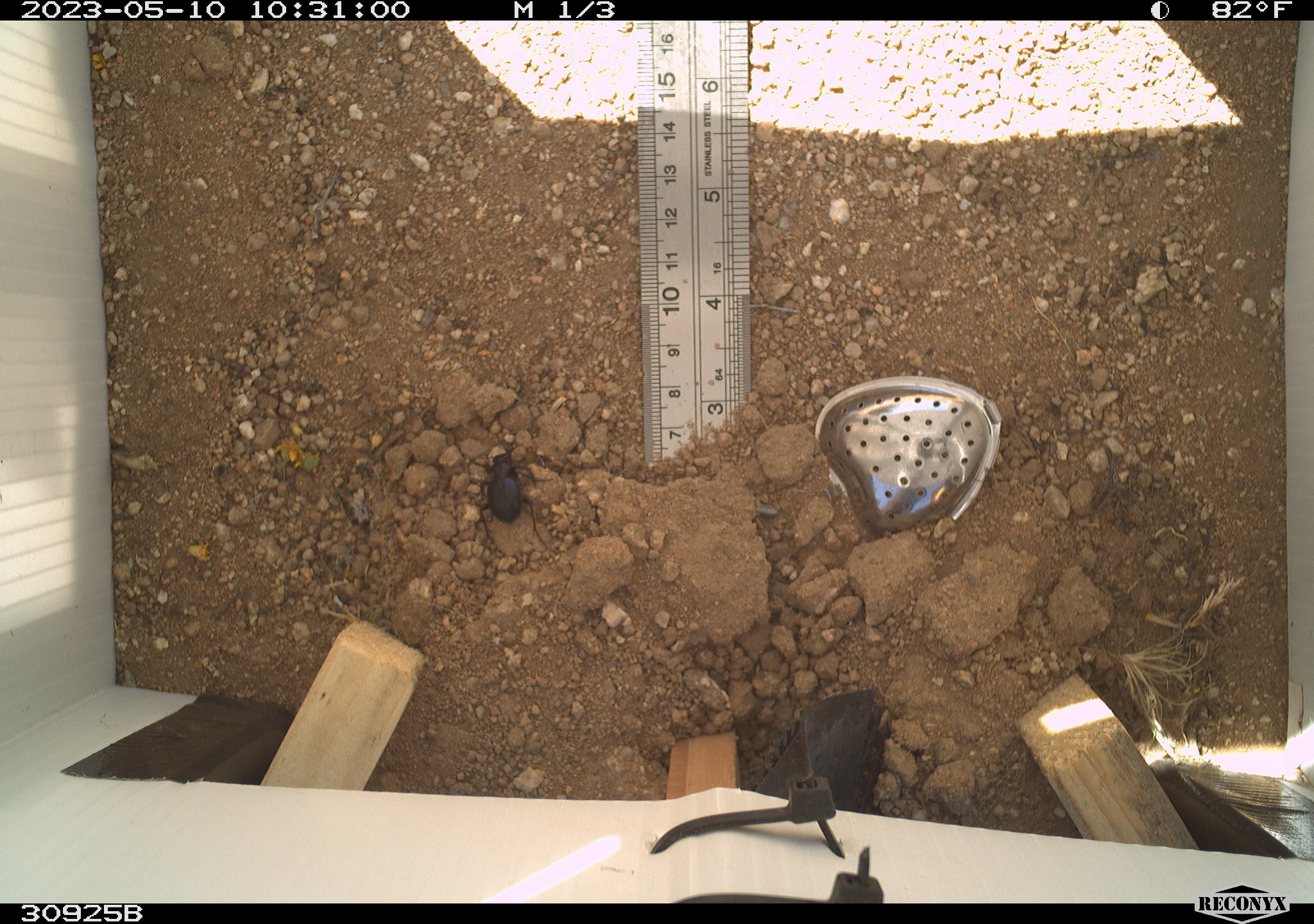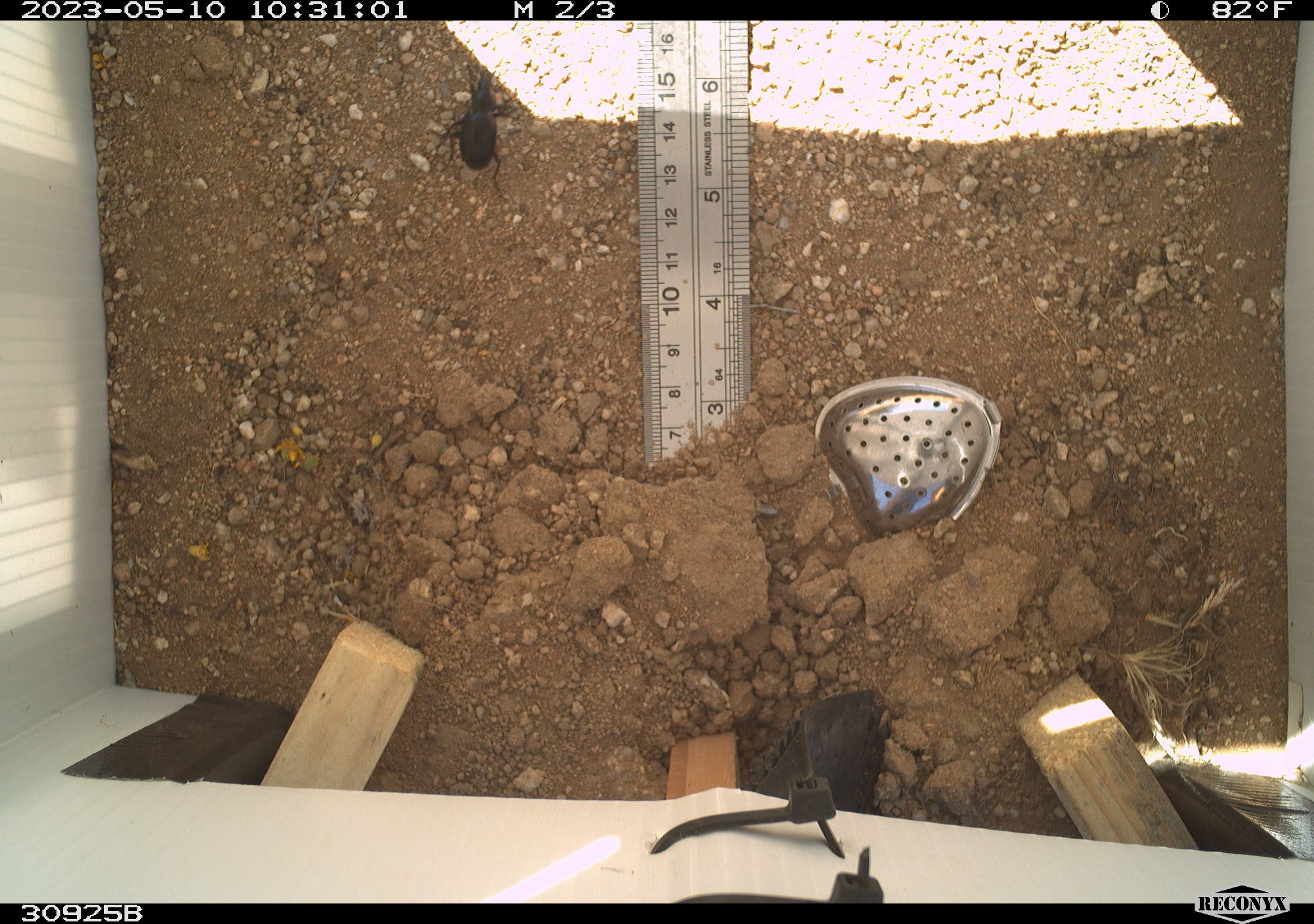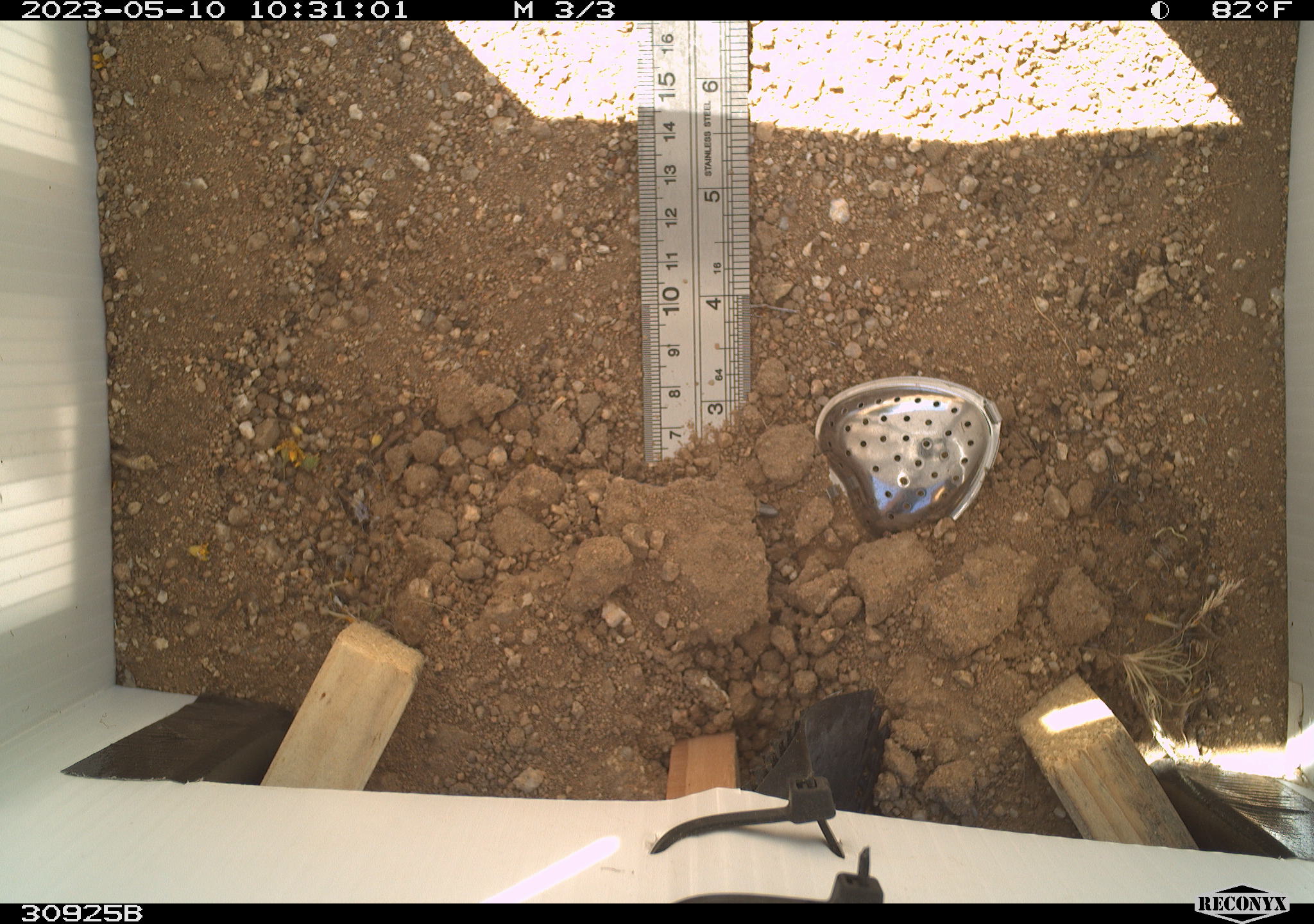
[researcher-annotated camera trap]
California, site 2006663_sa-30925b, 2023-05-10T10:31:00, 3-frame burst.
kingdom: Animalia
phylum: Arthropoda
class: Insecta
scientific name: Insecta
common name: insect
Insect (Insecta).